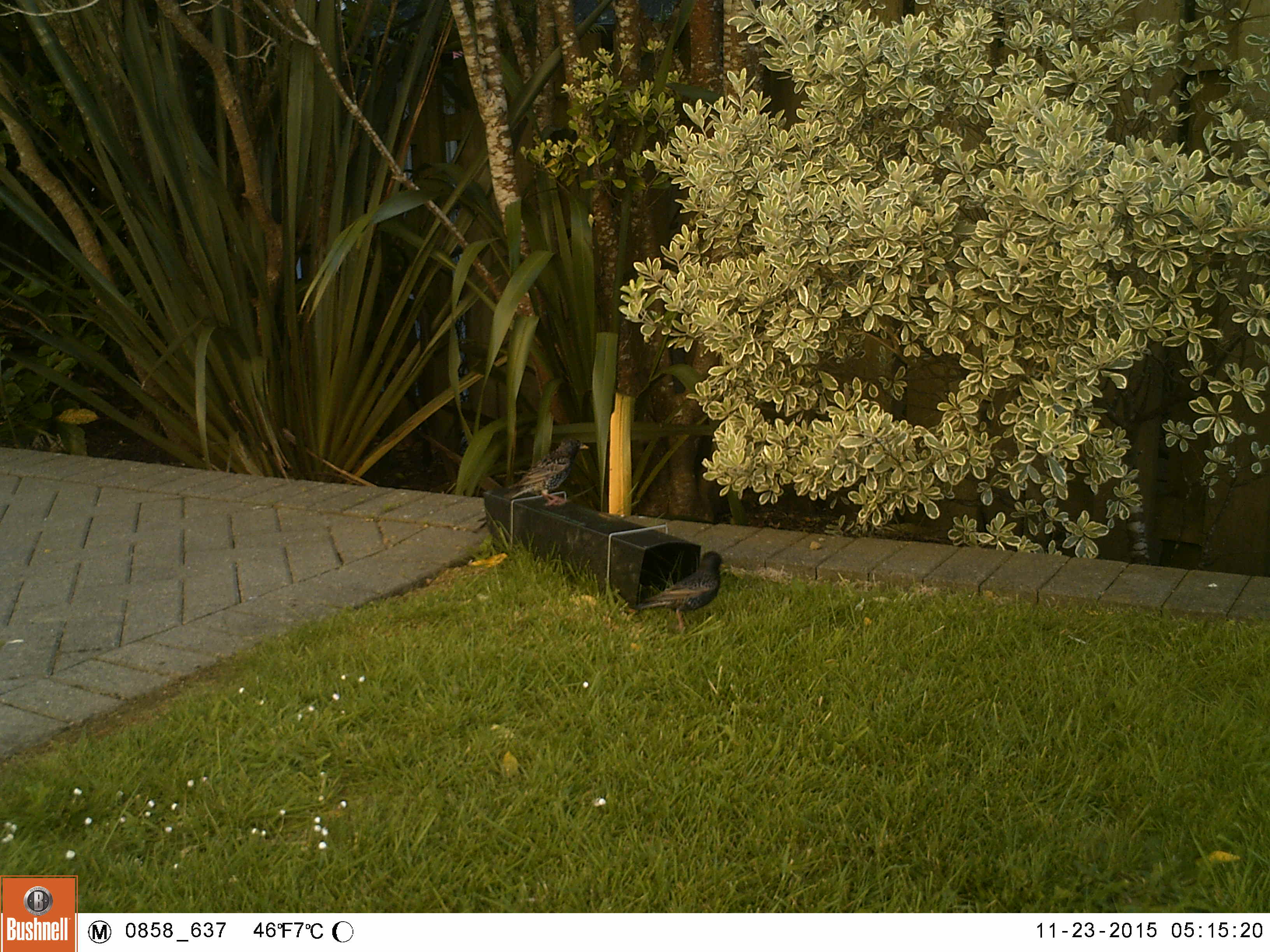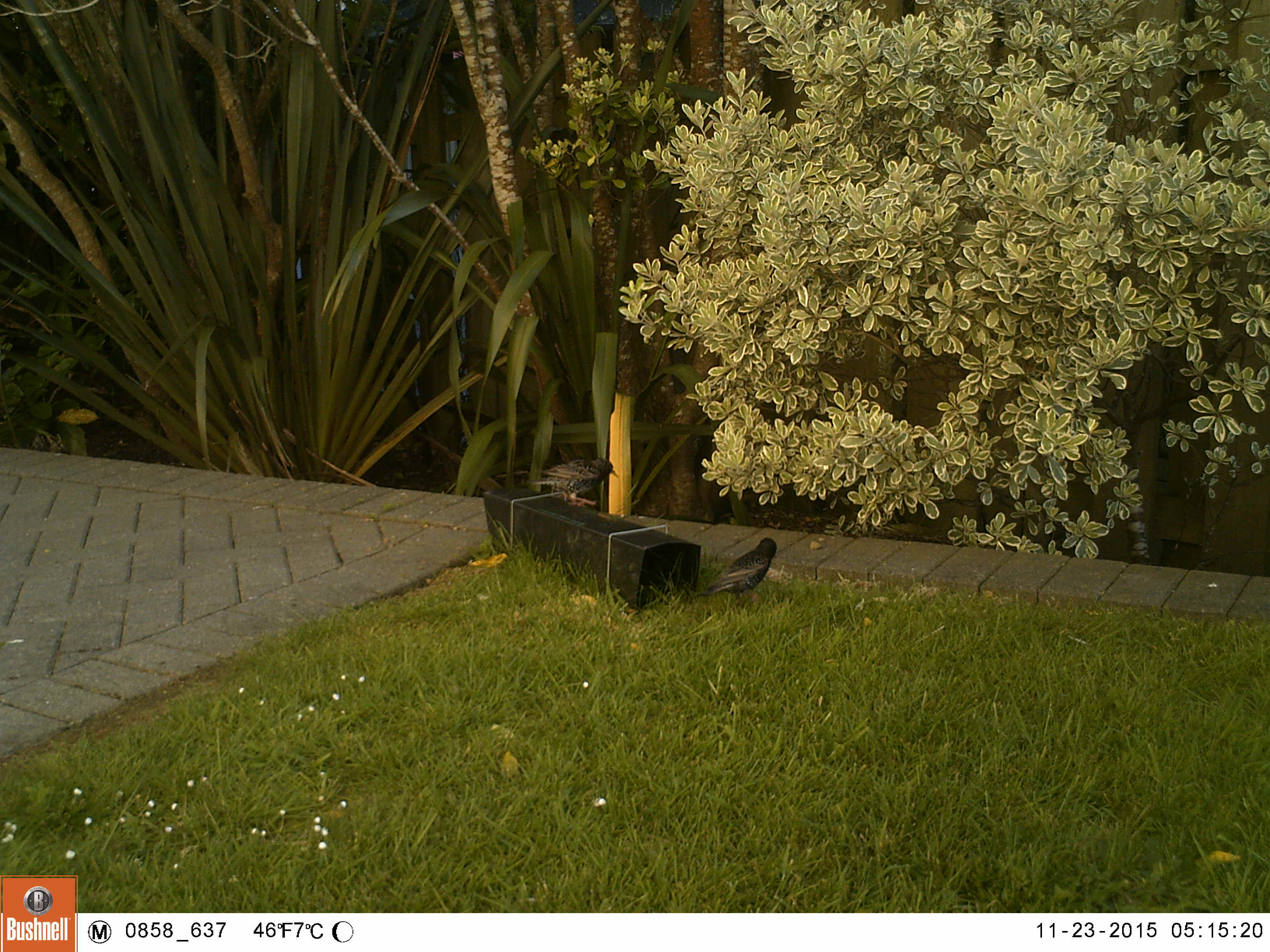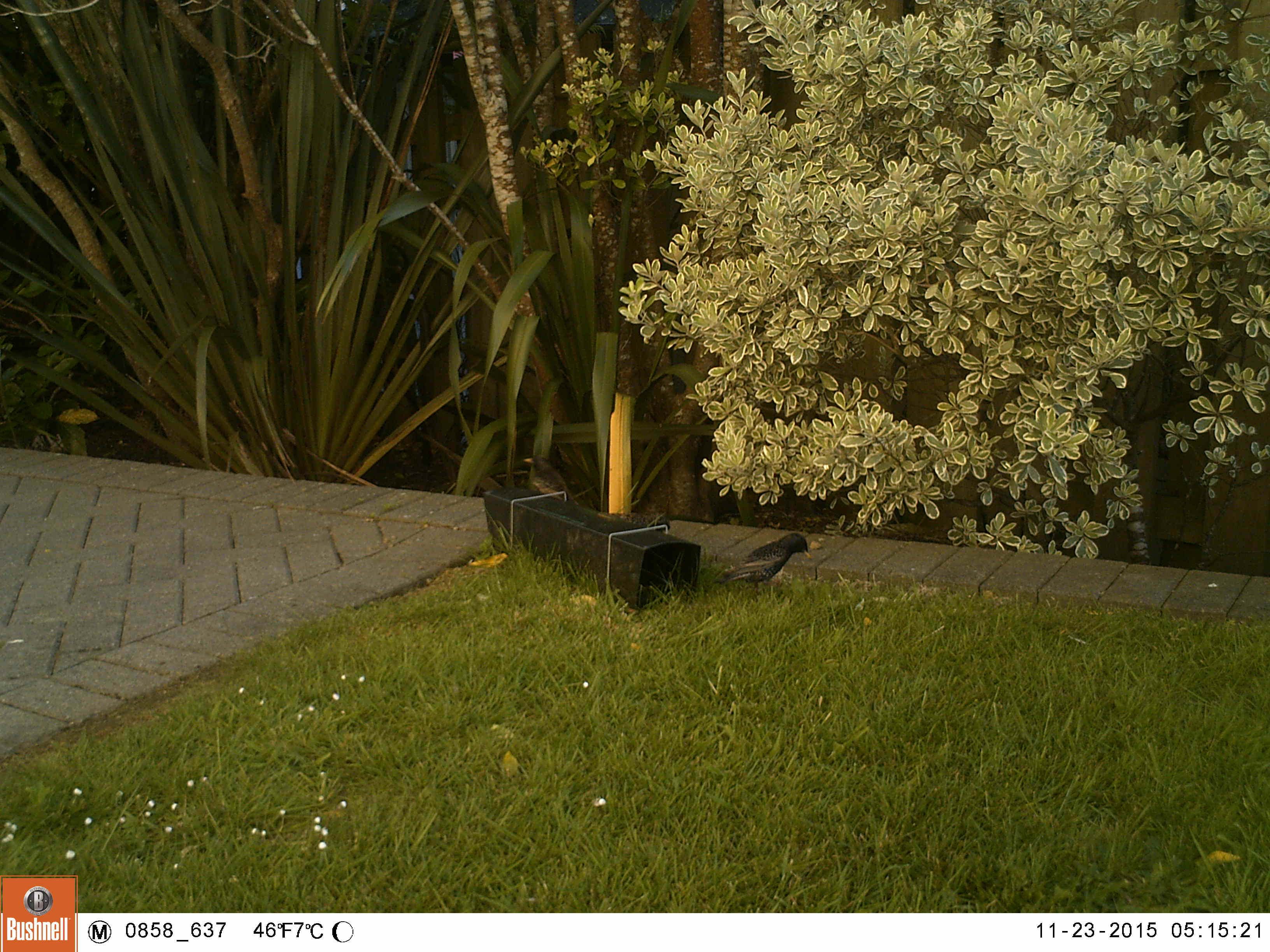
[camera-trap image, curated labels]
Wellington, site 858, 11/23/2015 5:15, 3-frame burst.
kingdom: Animalia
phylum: Chordata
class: Aves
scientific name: Aves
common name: bird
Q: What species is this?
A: Bird (Aves).